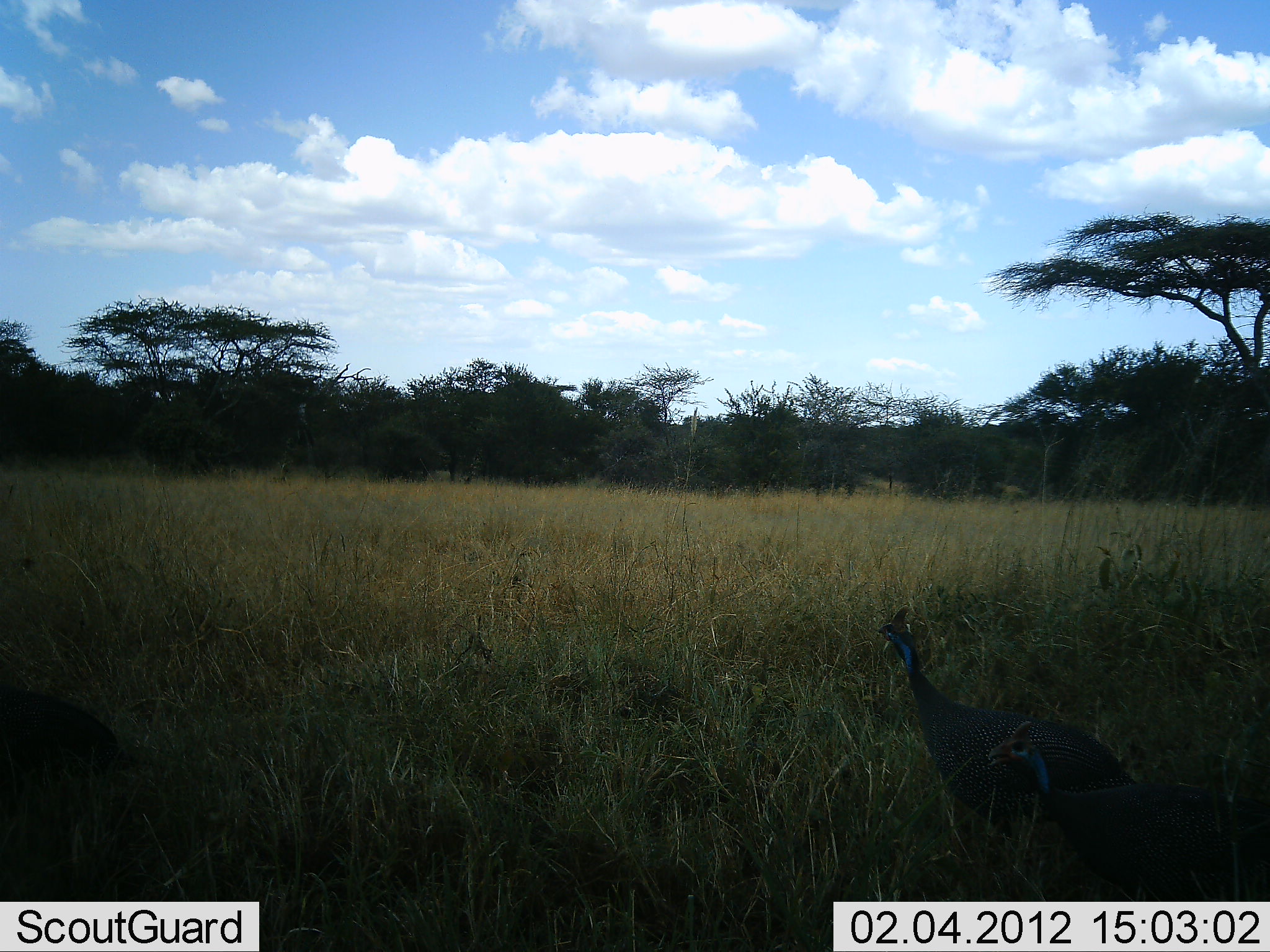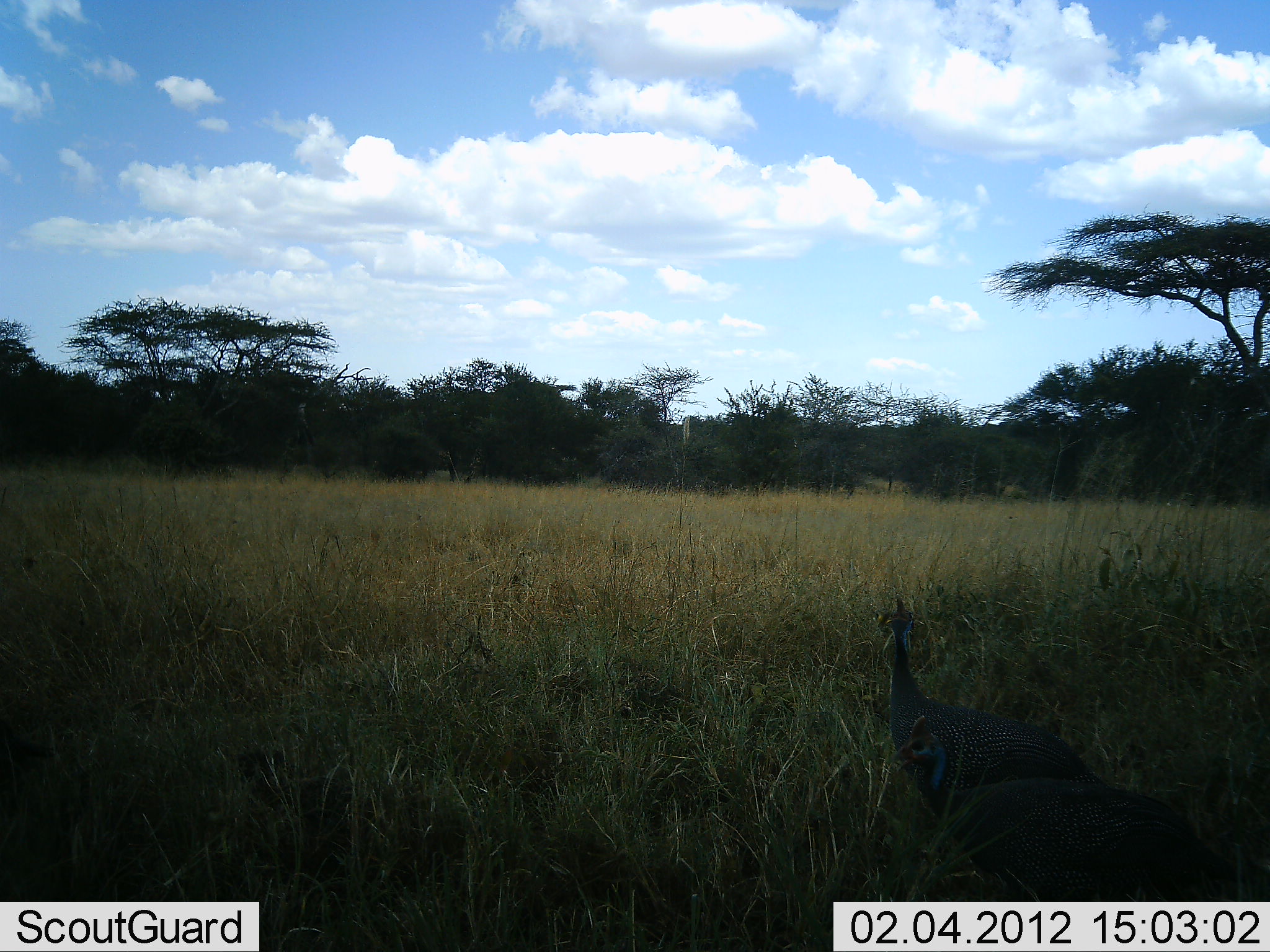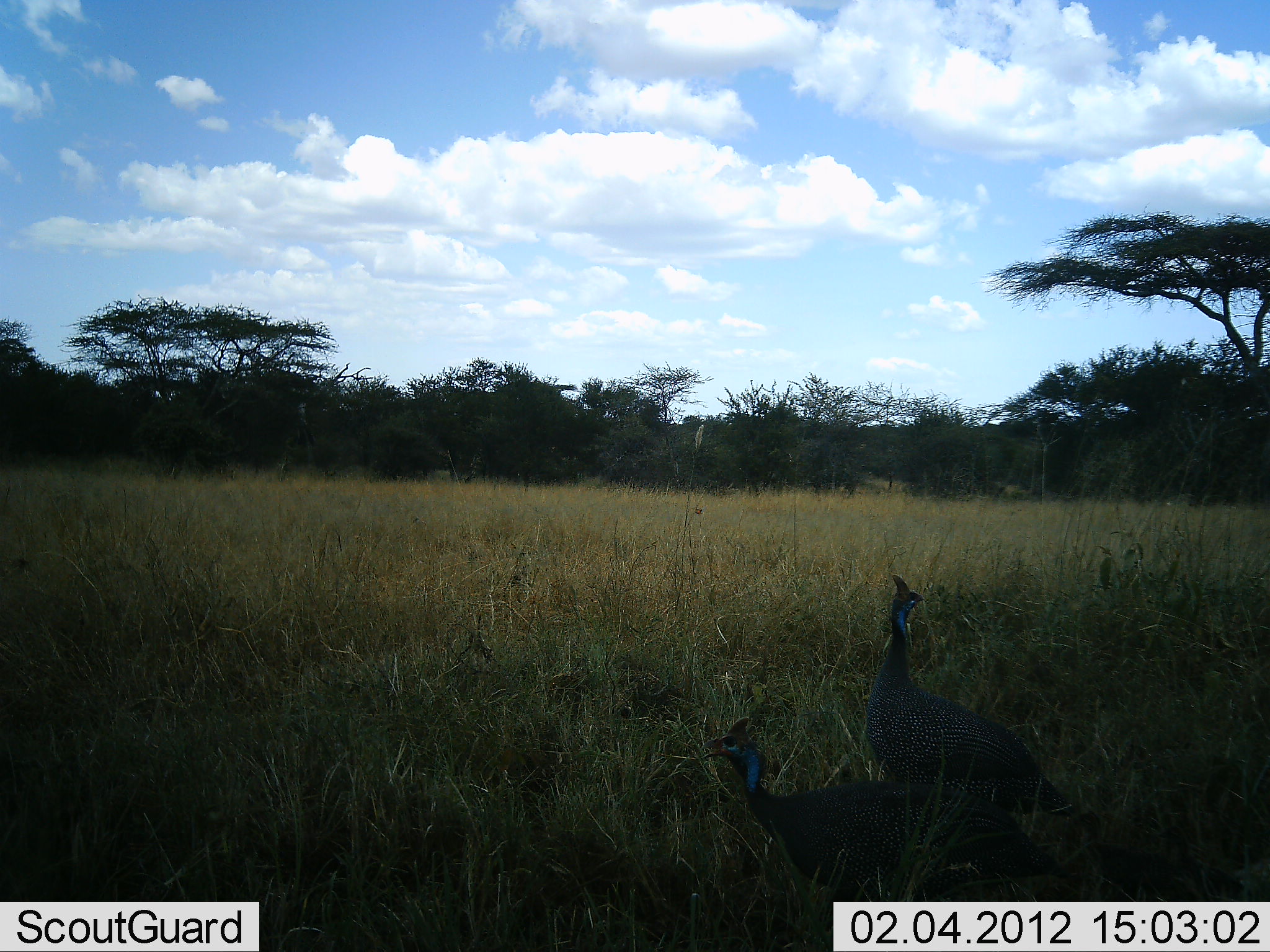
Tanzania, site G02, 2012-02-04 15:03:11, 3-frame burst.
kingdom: Animalia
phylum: Chordata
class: Aves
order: Galliformes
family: Numididae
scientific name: Numididae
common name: guinea fowl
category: guineafowl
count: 3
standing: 39%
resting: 0%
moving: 83%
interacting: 0%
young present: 13%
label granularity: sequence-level